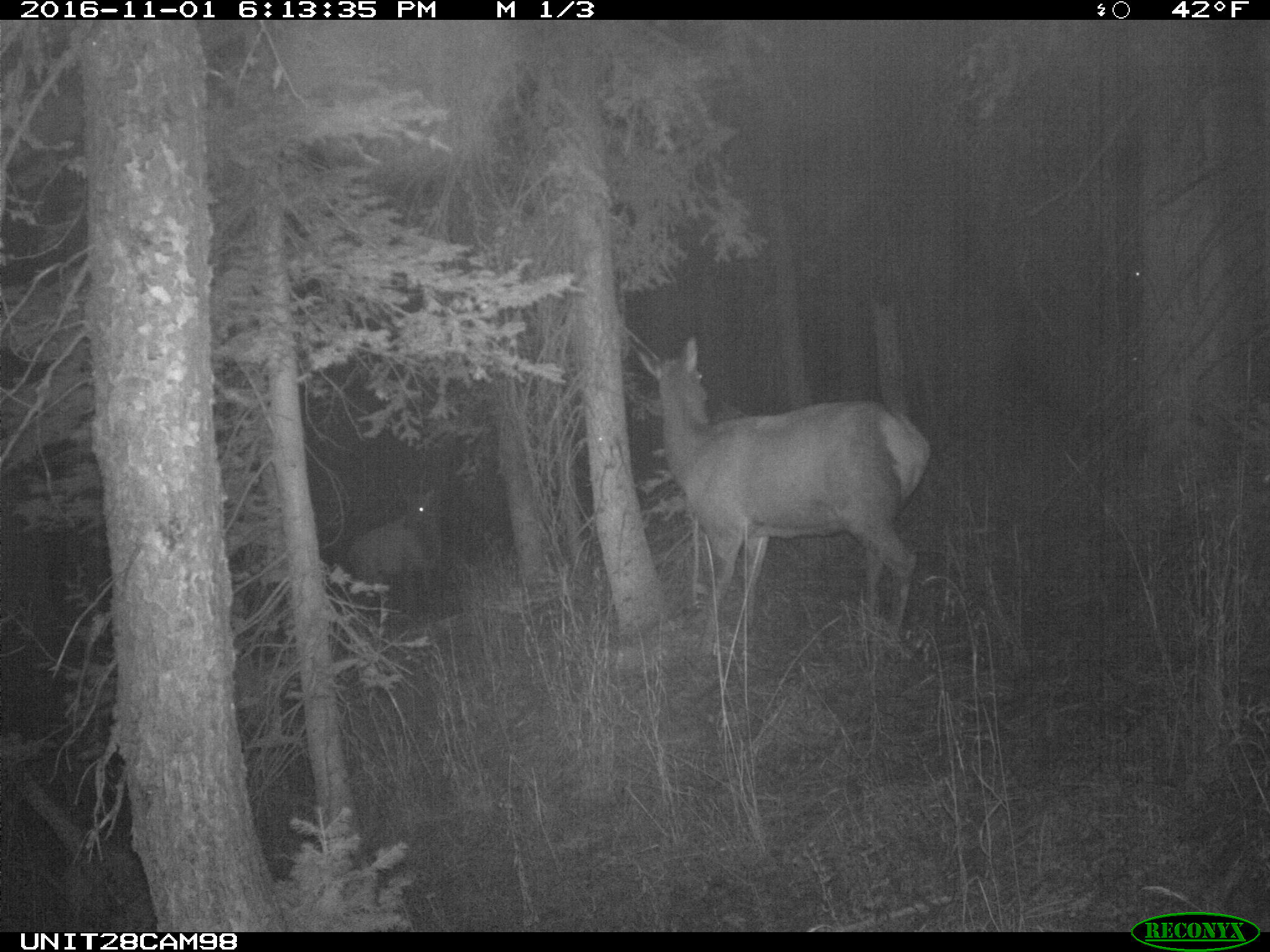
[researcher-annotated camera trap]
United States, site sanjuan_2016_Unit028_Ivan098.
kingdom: Animalia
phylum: Chordata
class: Mammalia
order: Artiodactyla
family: Cervidae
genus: Cervus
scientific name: Cervus elaphus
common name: red deer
Cervus elaphus (red deer).